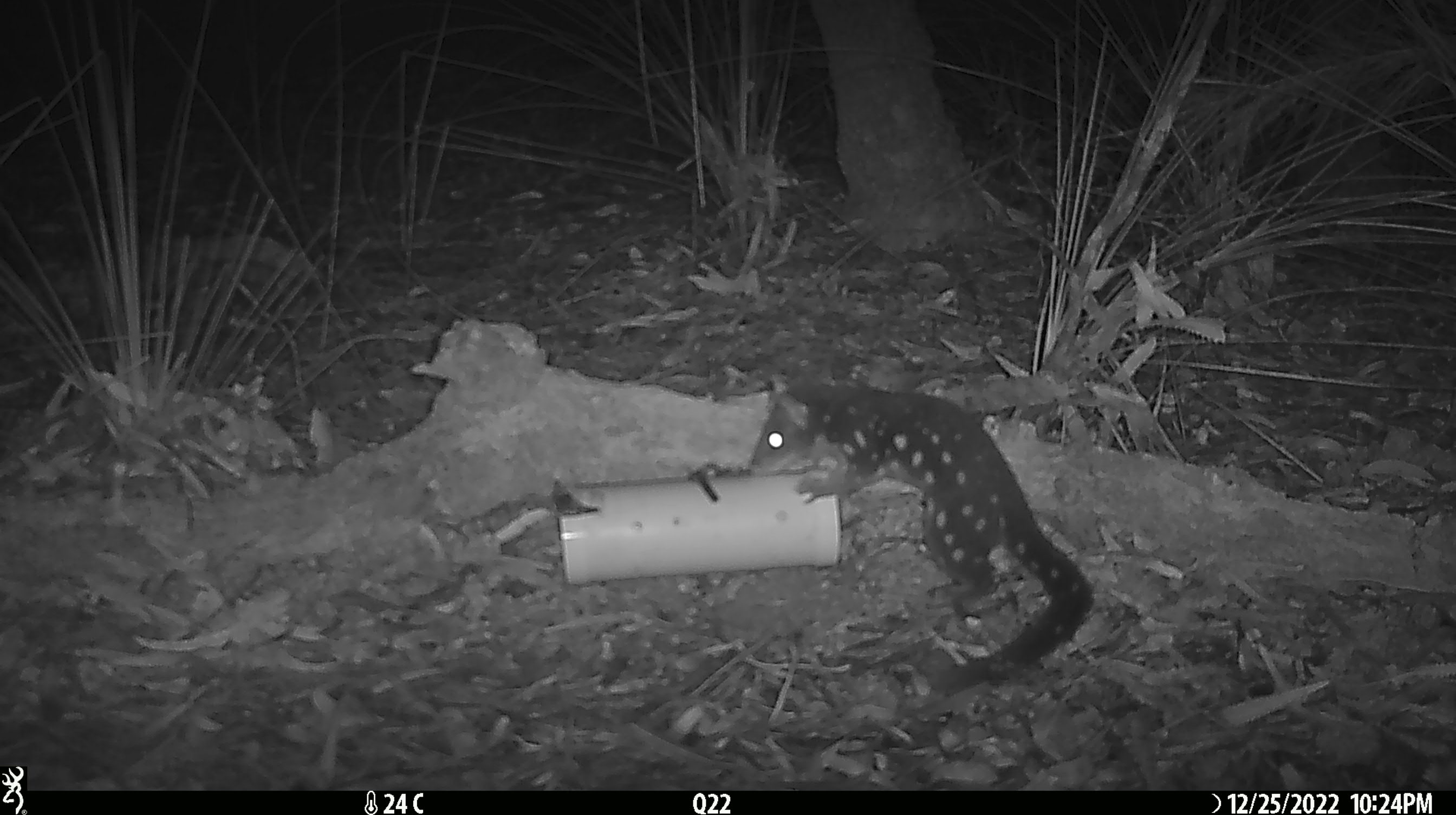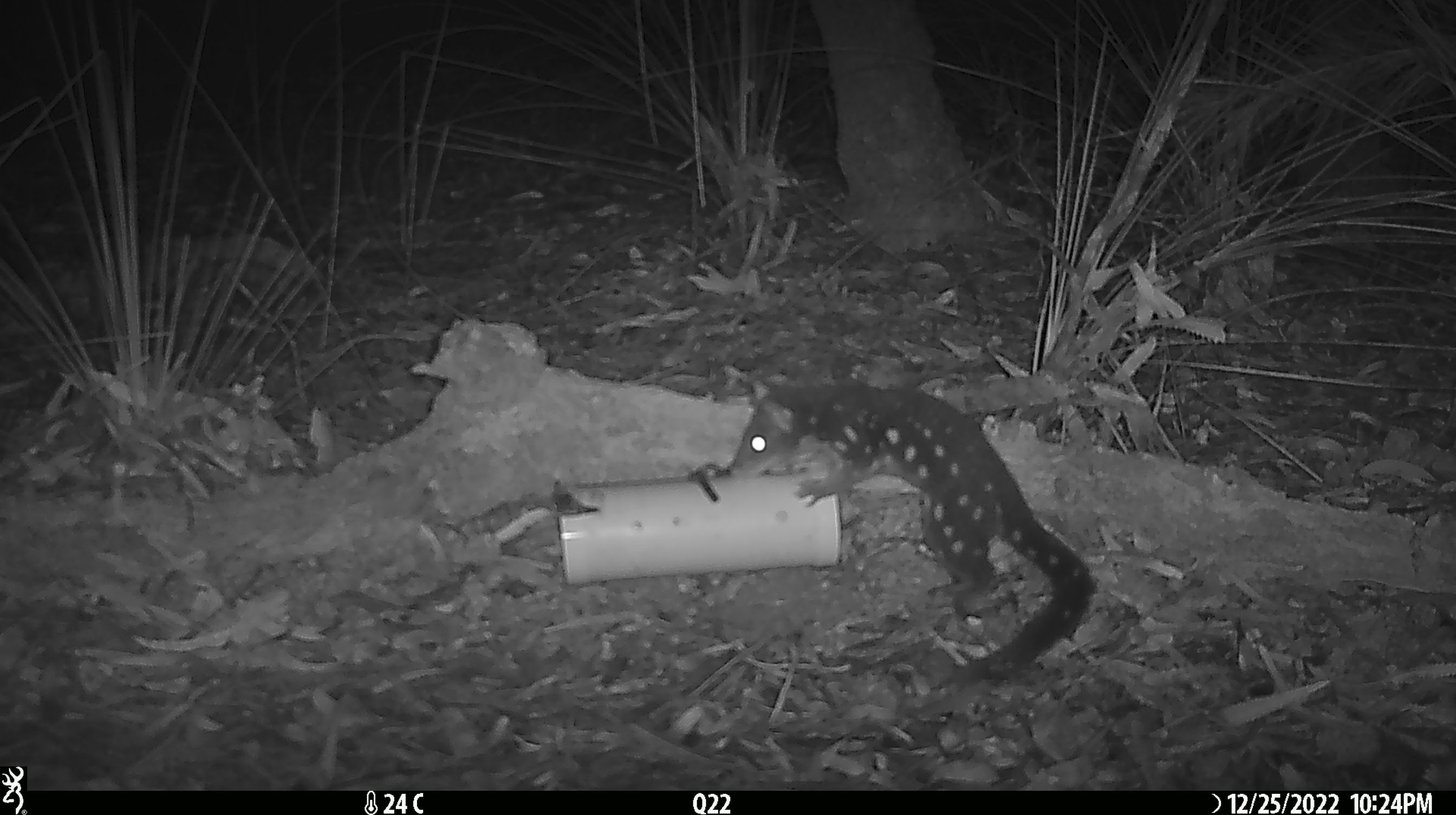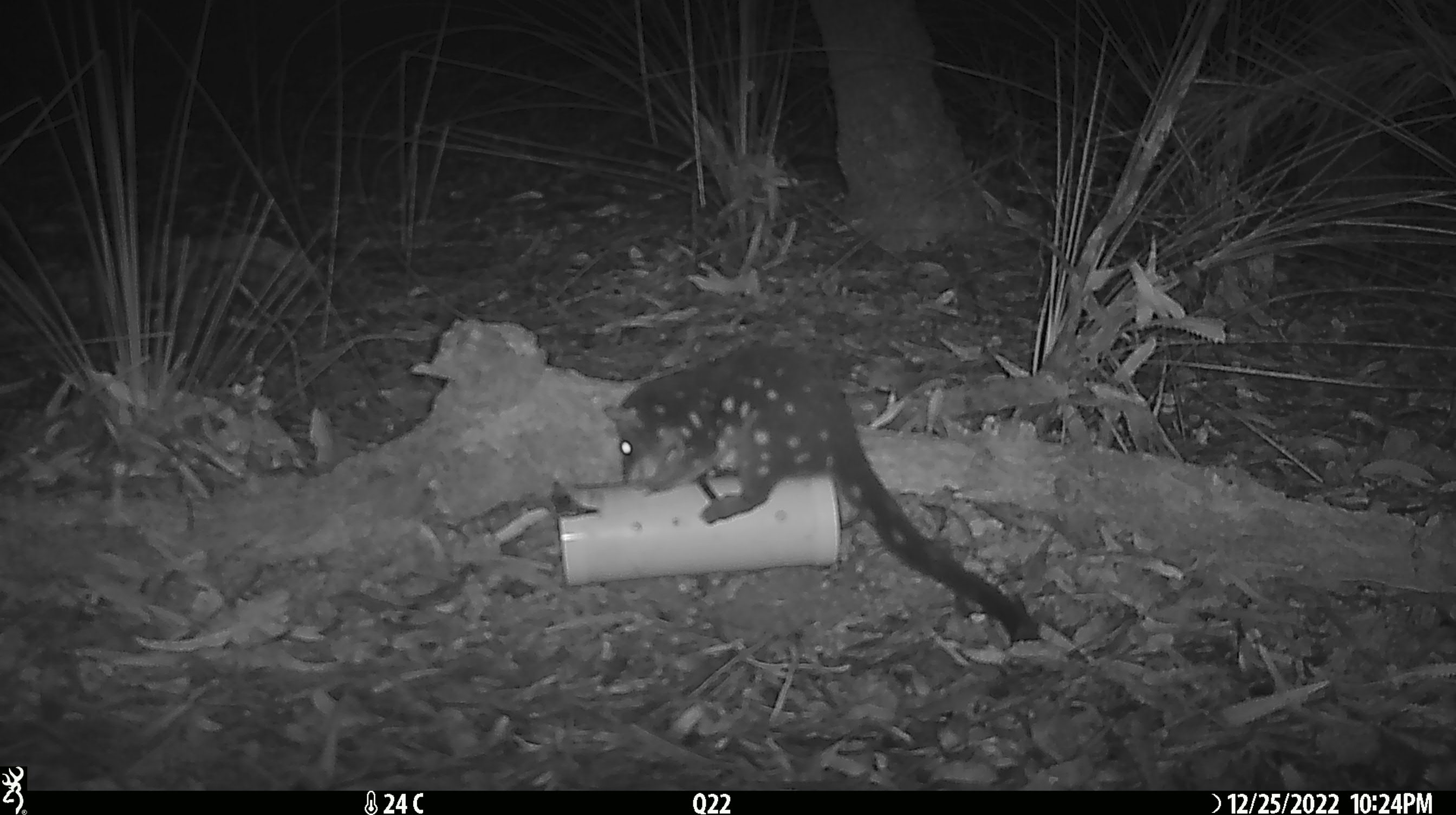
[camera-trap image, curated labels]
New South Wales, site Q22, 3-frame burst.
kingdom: Animalia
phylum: Chordata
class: Mammalia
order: Dasyuromorphia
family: Dasyuridae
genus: Dasyurus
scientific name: Dasyurus maculatus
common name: spotted-tailed quoll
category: quoll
Quoll (spotted-tailed quoll) (Dasyurus maculatus).